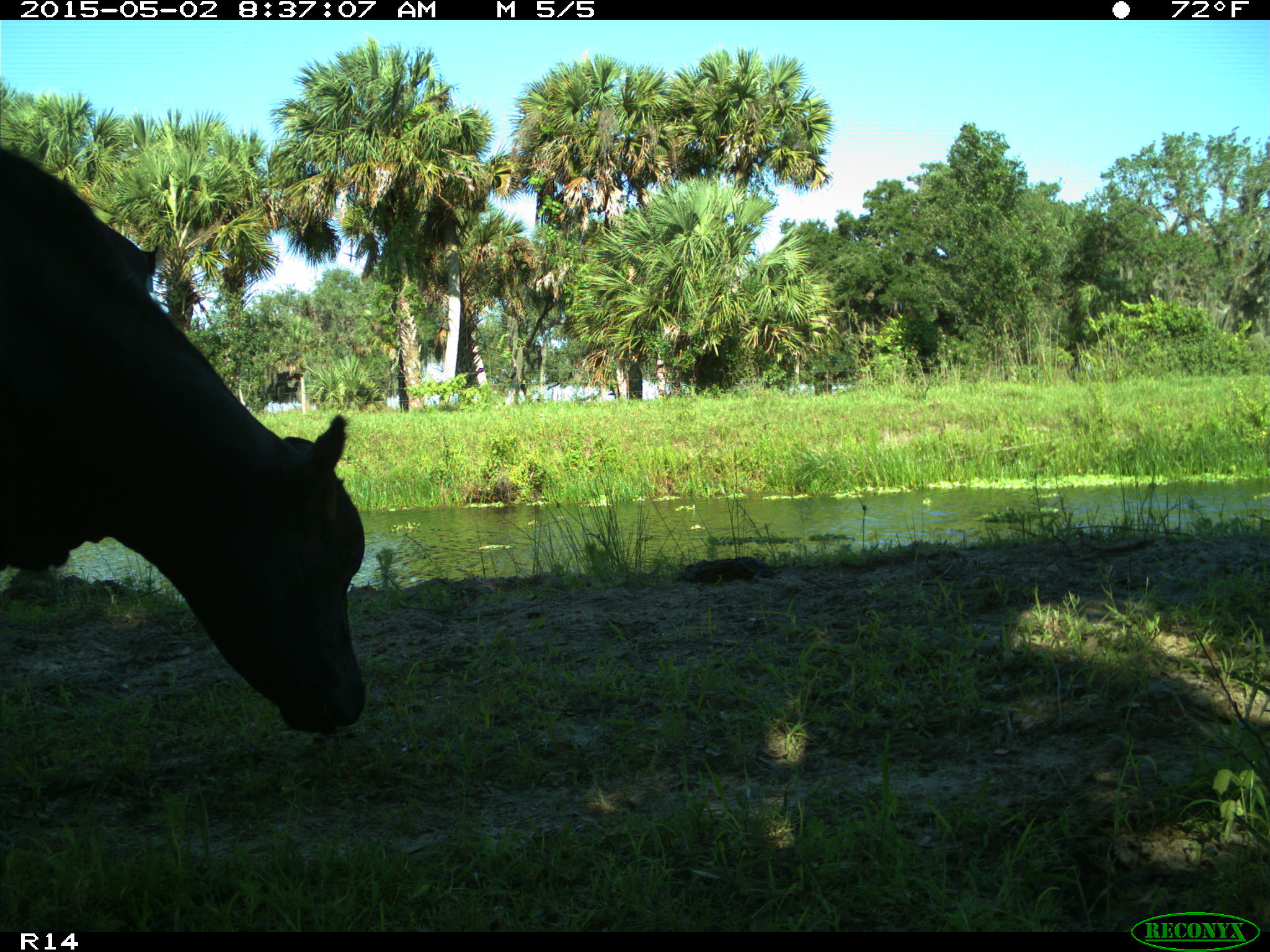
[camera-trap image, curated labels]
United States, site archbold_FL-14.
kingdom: Animalia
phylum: Chordata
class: Mammalia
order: Artiodactyla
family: Bovidae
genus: Bos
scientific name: Bos taurus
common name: domestic cow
Bos taurus (domestic cow).